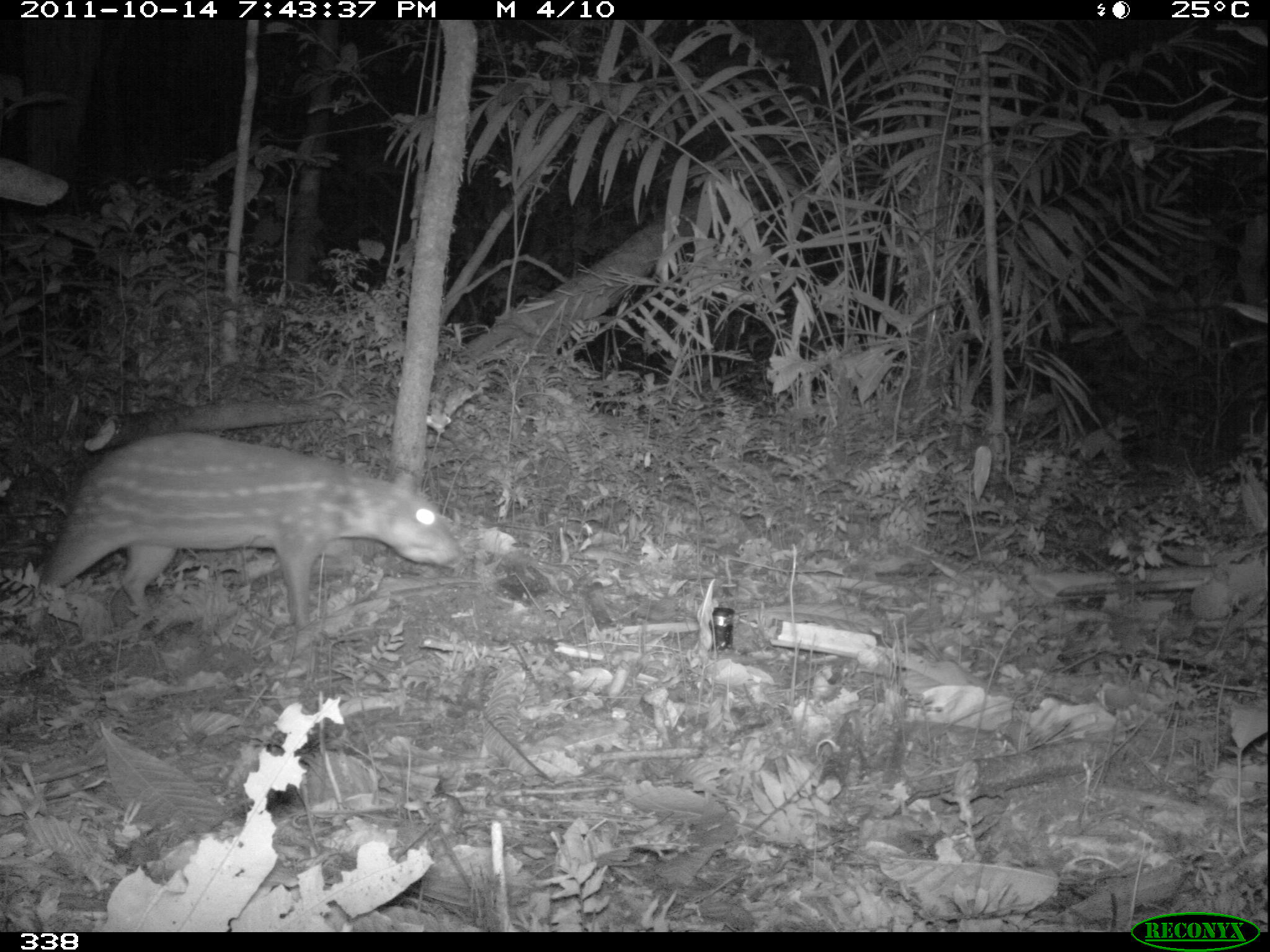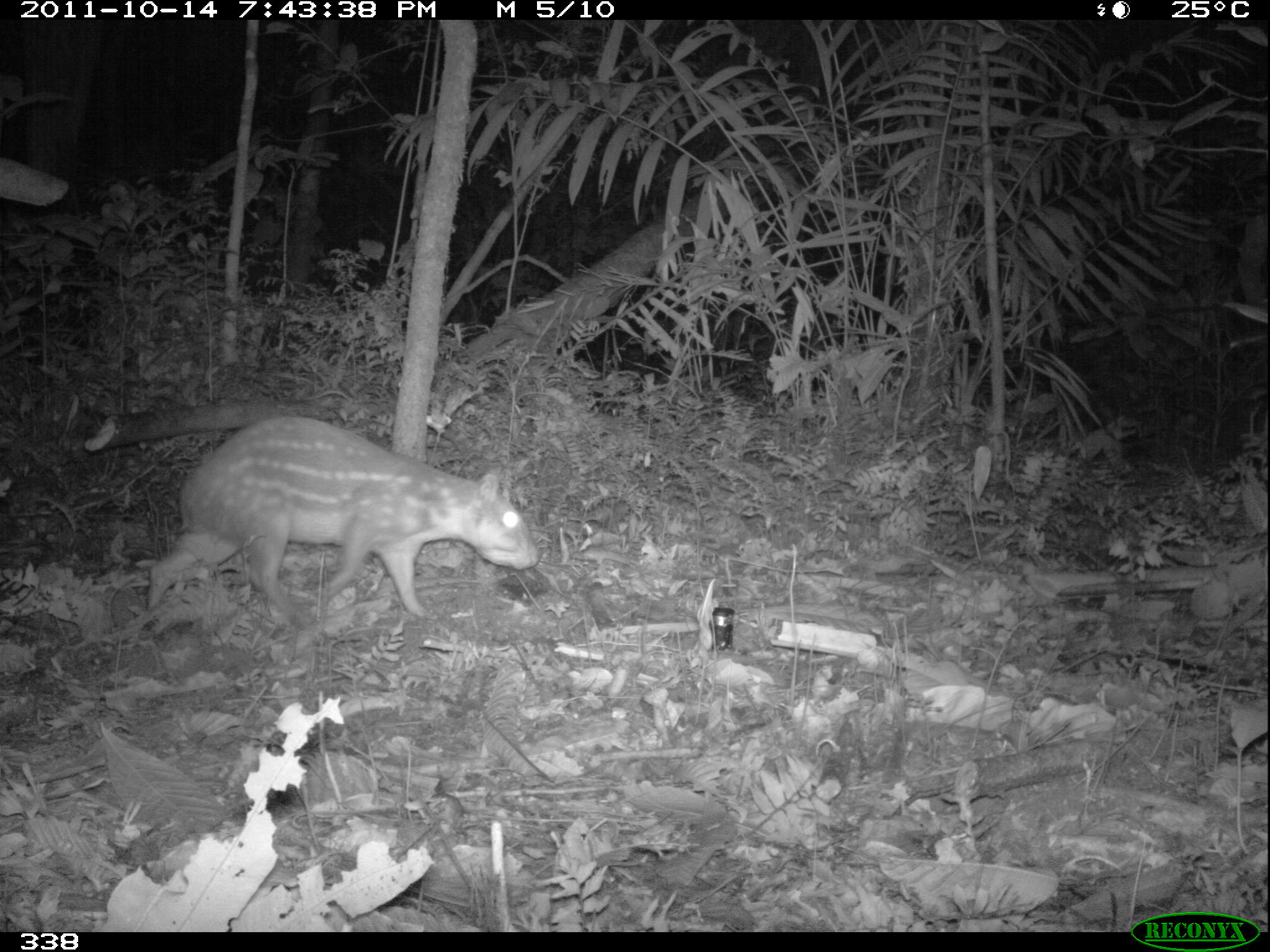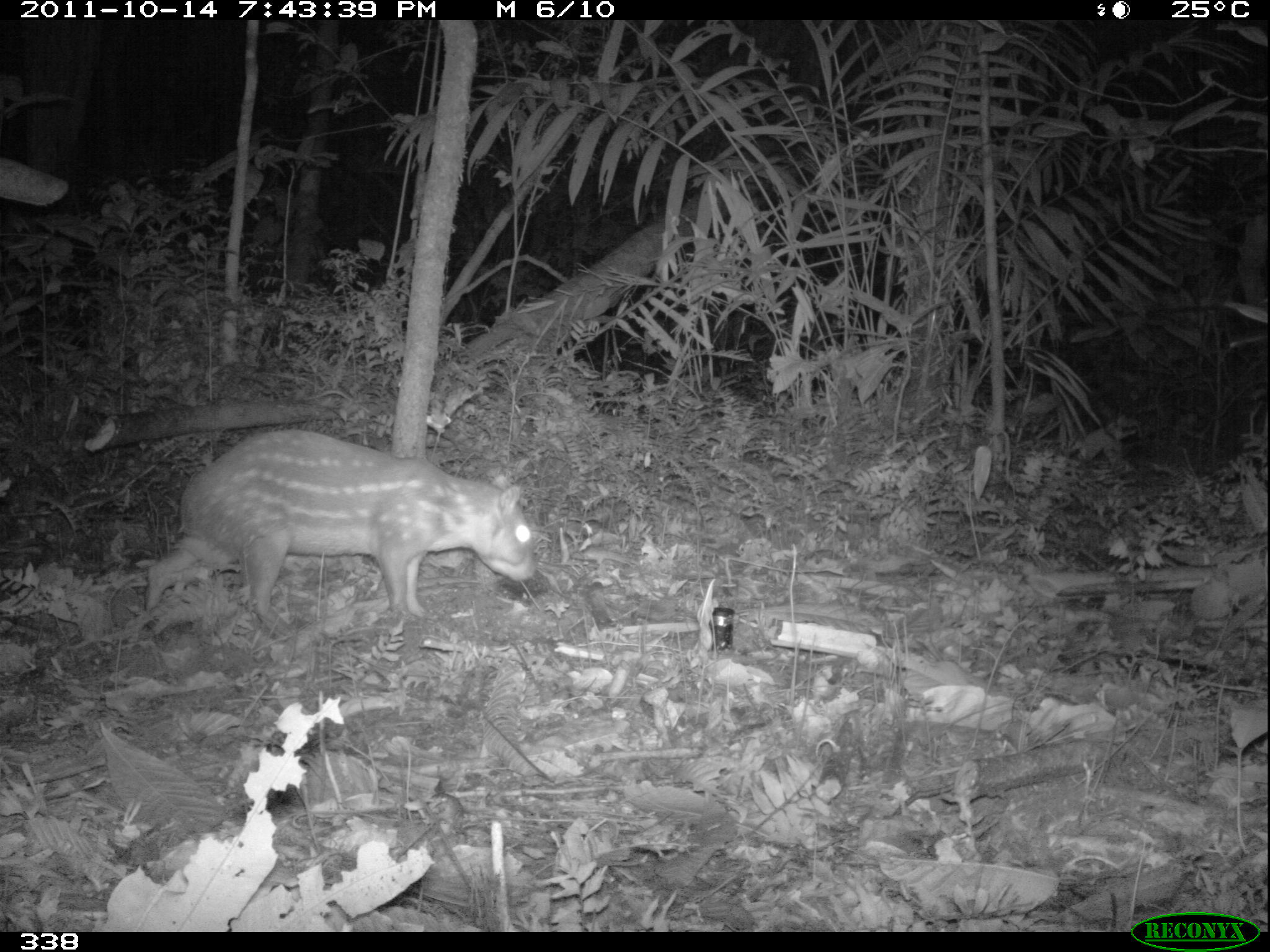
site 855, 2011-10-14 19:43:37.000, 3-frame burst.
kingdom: Animalia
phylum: Chordata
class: Mammalia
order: Rodentia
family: Cuniculidae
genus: Cuniculus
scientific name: Cuniculus paca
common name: spotted paca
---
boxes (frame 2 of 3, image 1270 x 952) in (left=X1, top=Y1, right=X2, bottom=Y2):
cuniculus paca: (left=146, top=415, right=539, bottom=617)